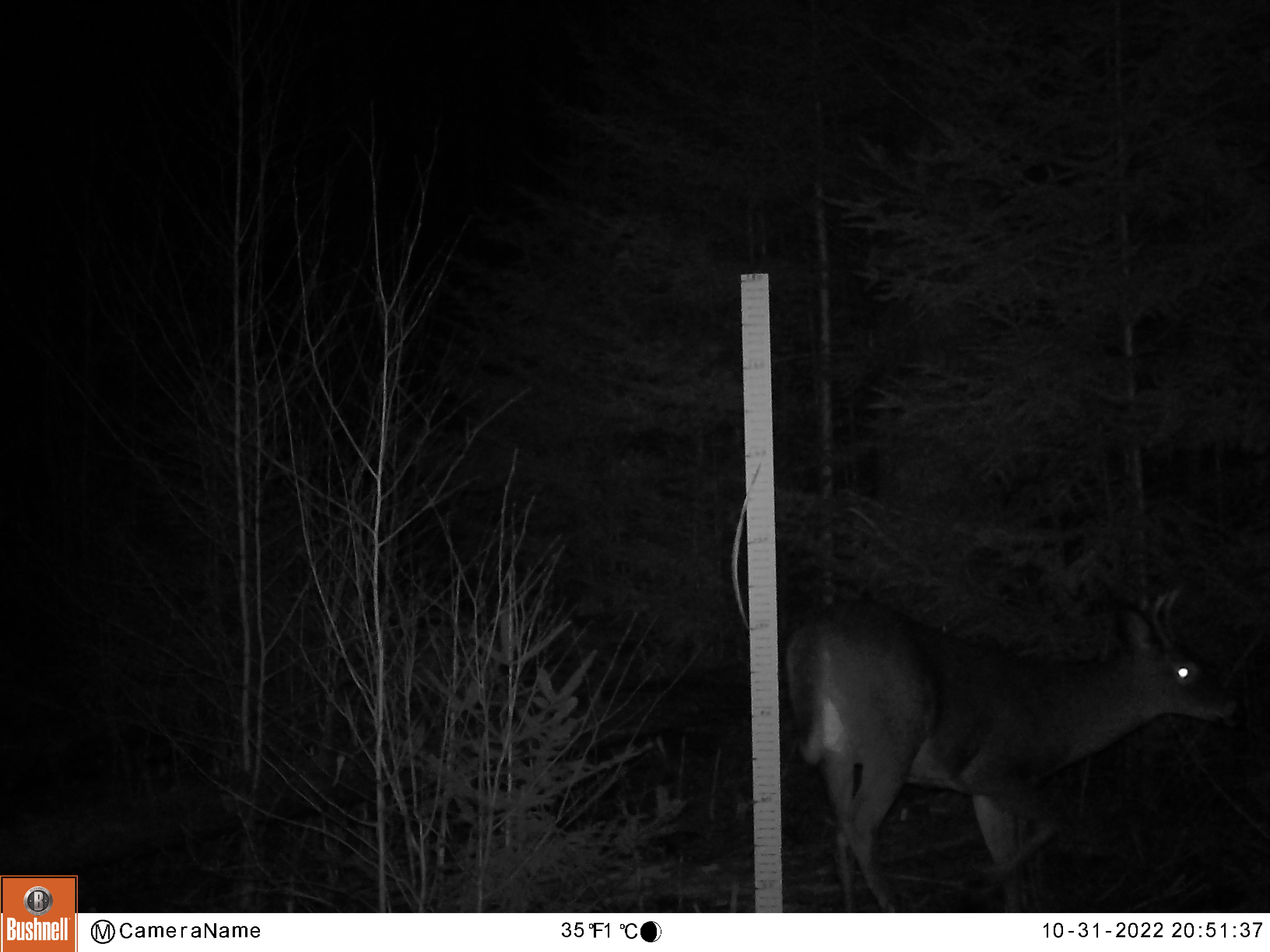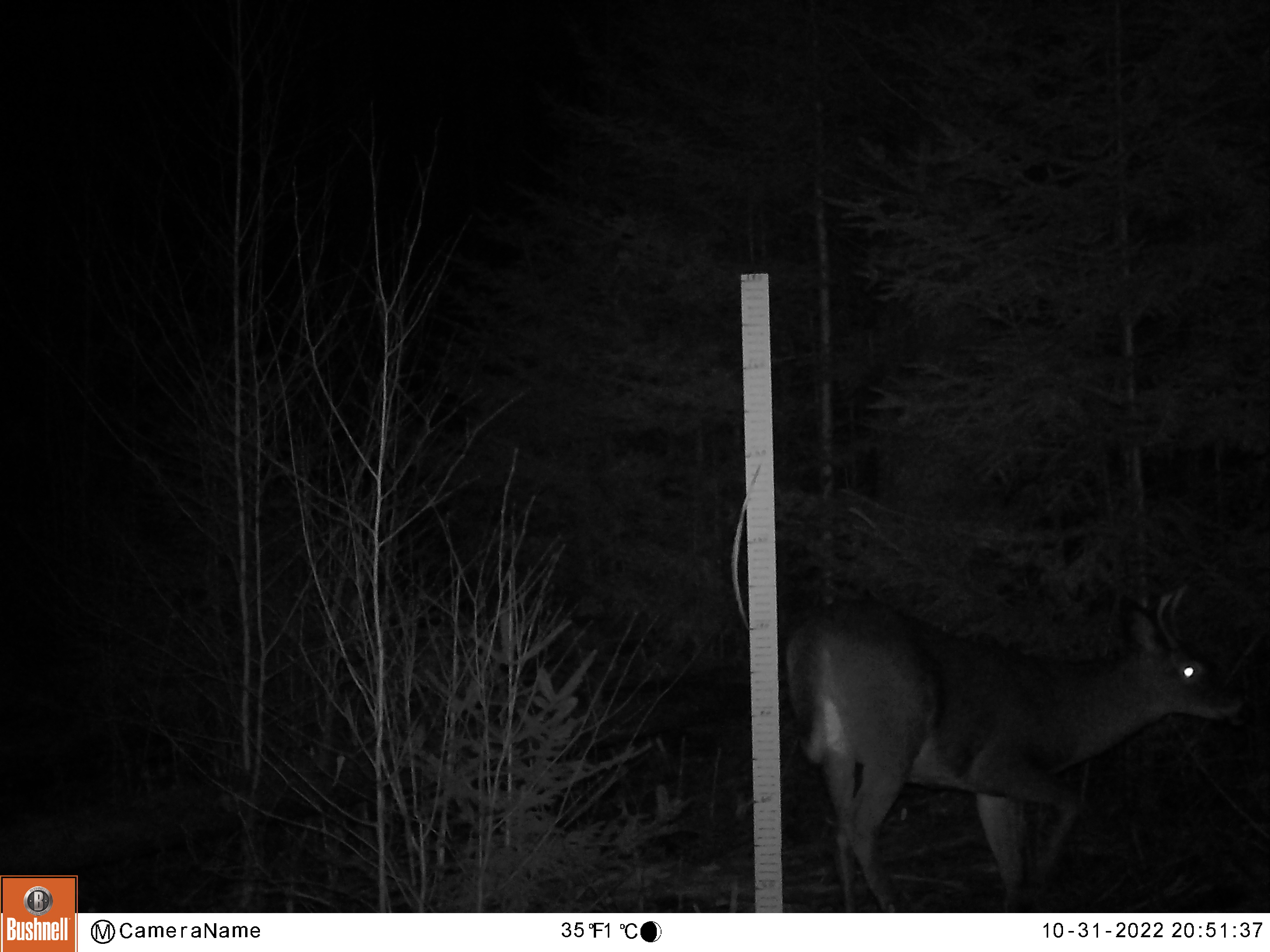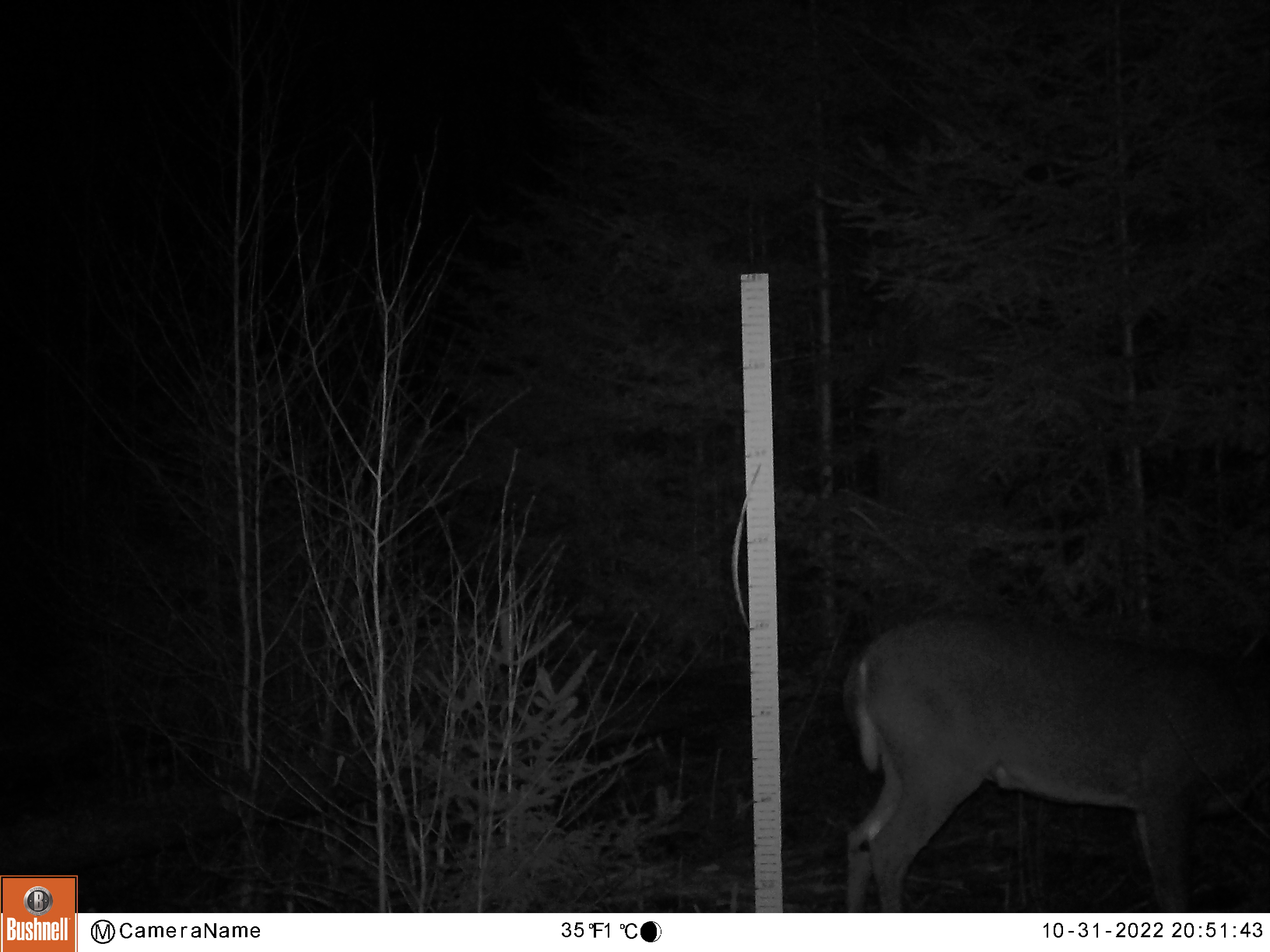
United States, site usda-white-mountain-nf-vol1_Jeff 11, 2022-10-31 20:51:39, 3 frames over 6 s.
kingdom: Animalia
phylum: Chordata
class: Mammalia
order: Artiodactyla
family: Cervidae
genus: Odocoileus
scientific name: Odocoileus virginianus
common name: white-tailed deer